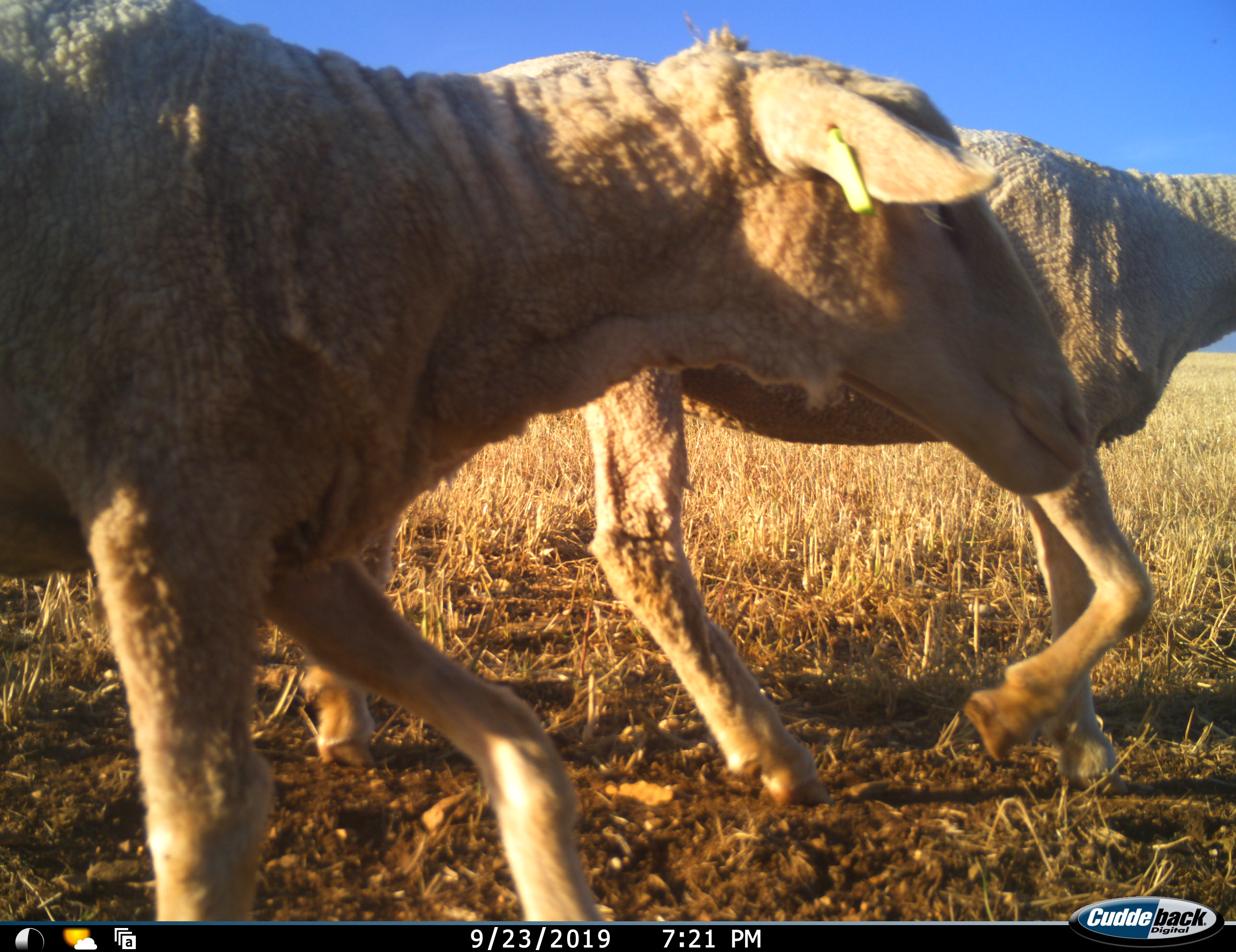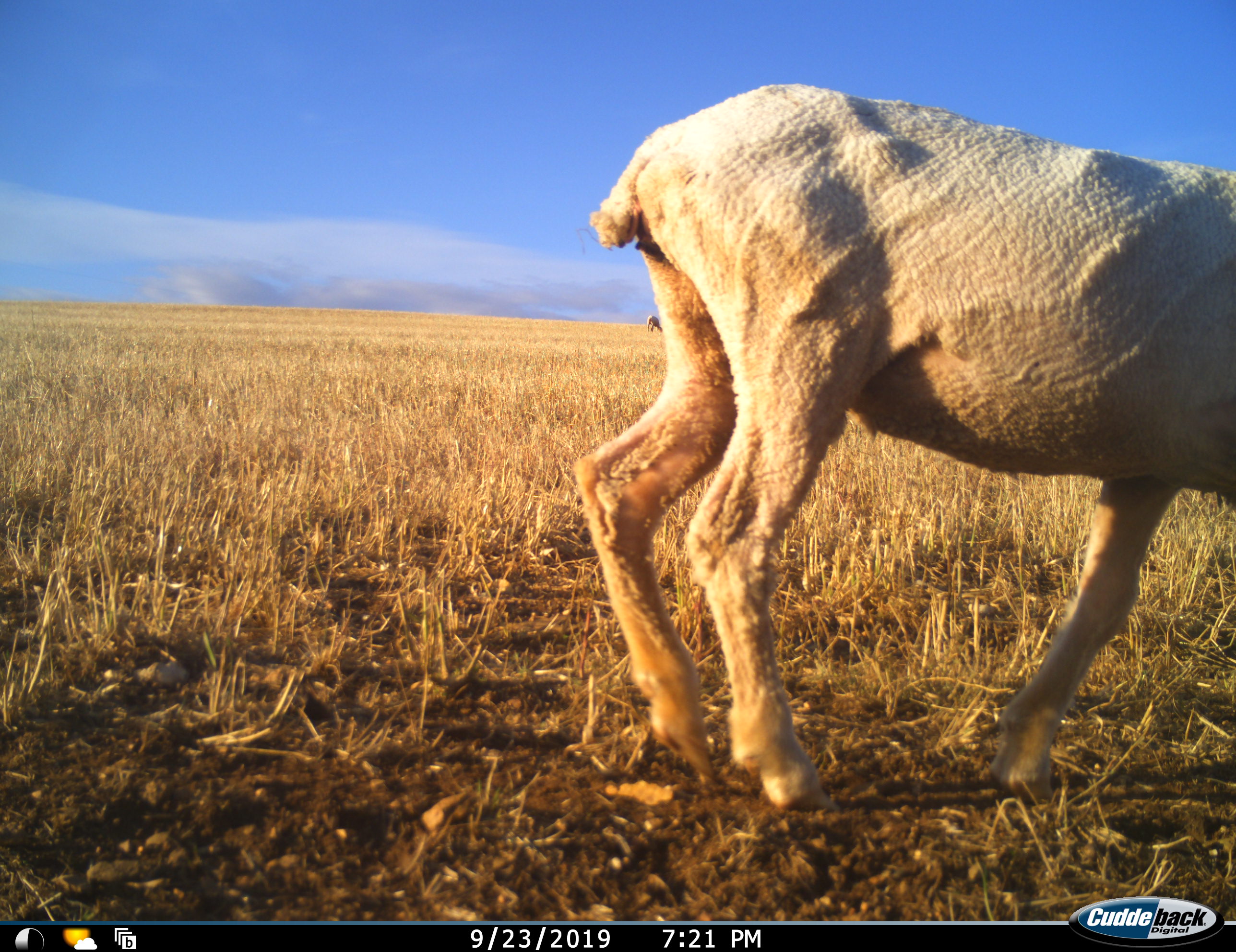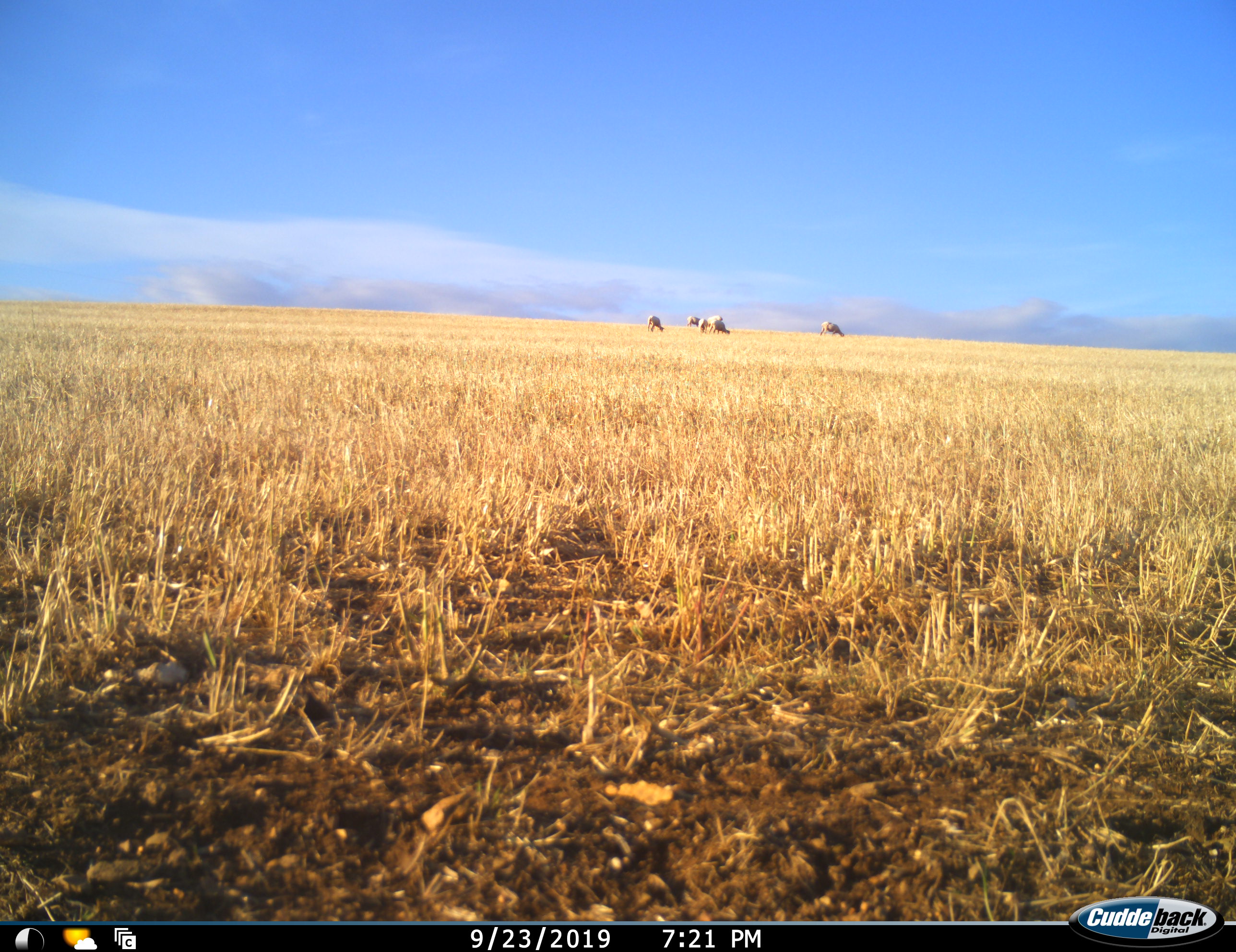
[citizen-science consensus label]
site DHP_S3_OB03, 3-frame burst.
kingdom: Animalia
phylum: Chordata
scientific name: Vertebrata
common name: domestic animal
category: domesticanimal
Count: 7.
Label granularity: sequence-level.